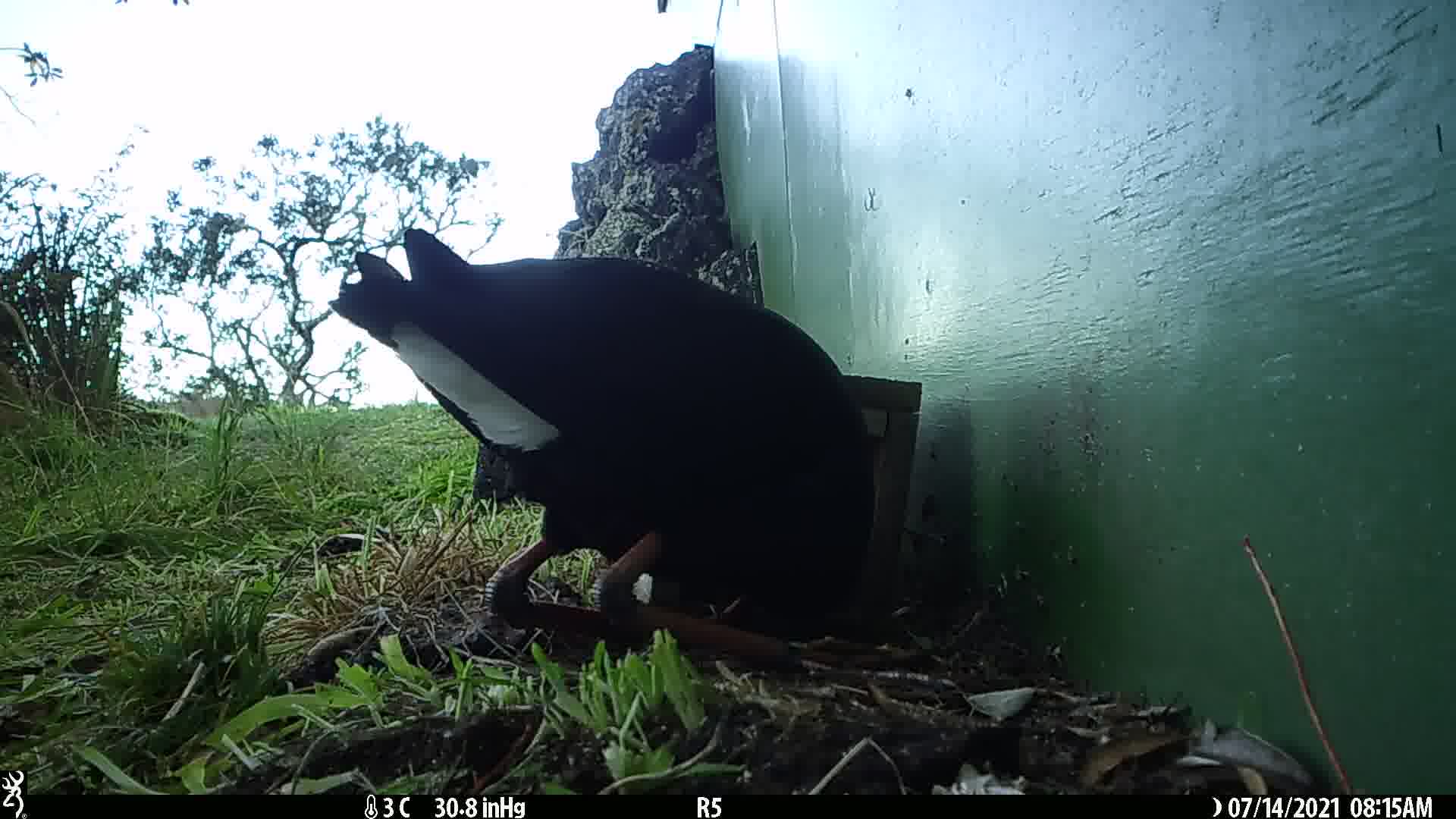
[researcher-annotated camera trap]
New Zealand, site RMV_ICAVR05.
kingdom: Animalia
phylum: Chordata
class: Aves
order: Gruiformes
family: Rallidae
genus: Porphyrio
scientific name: Porphyrio melanotus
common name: australasian swamphen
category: pukeko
Pukeko (australasian swamphen) (Porphyrio melanotus).